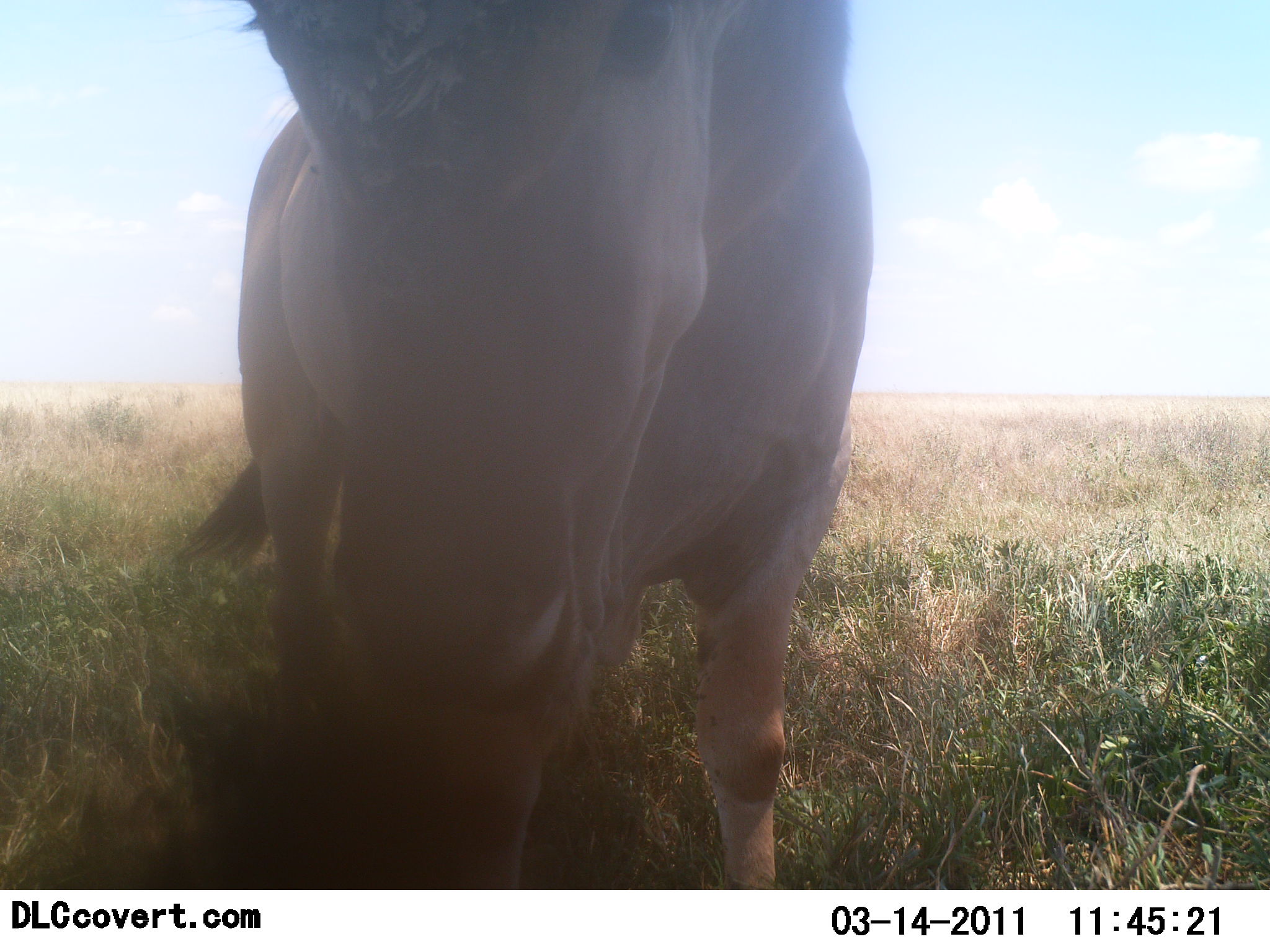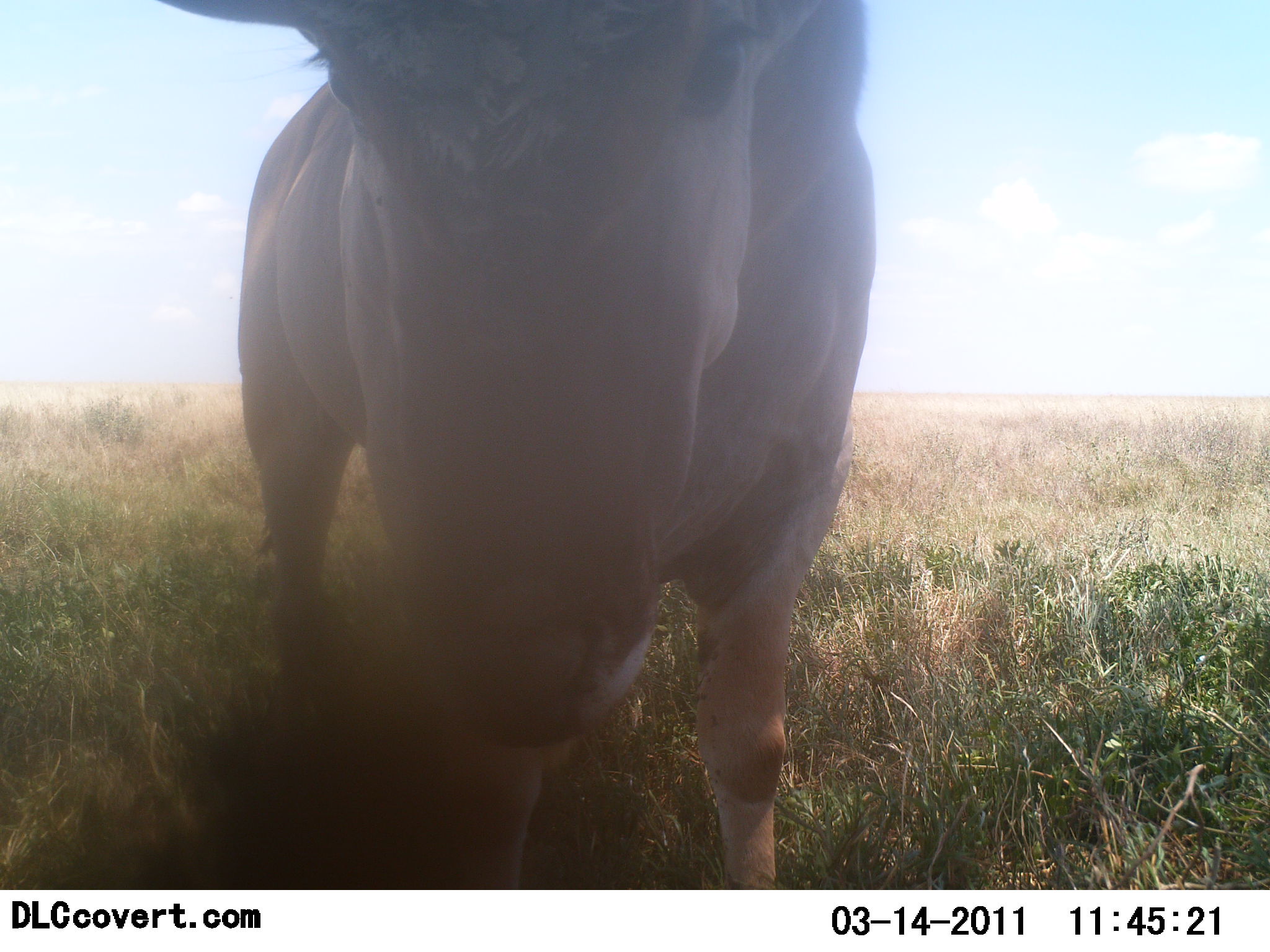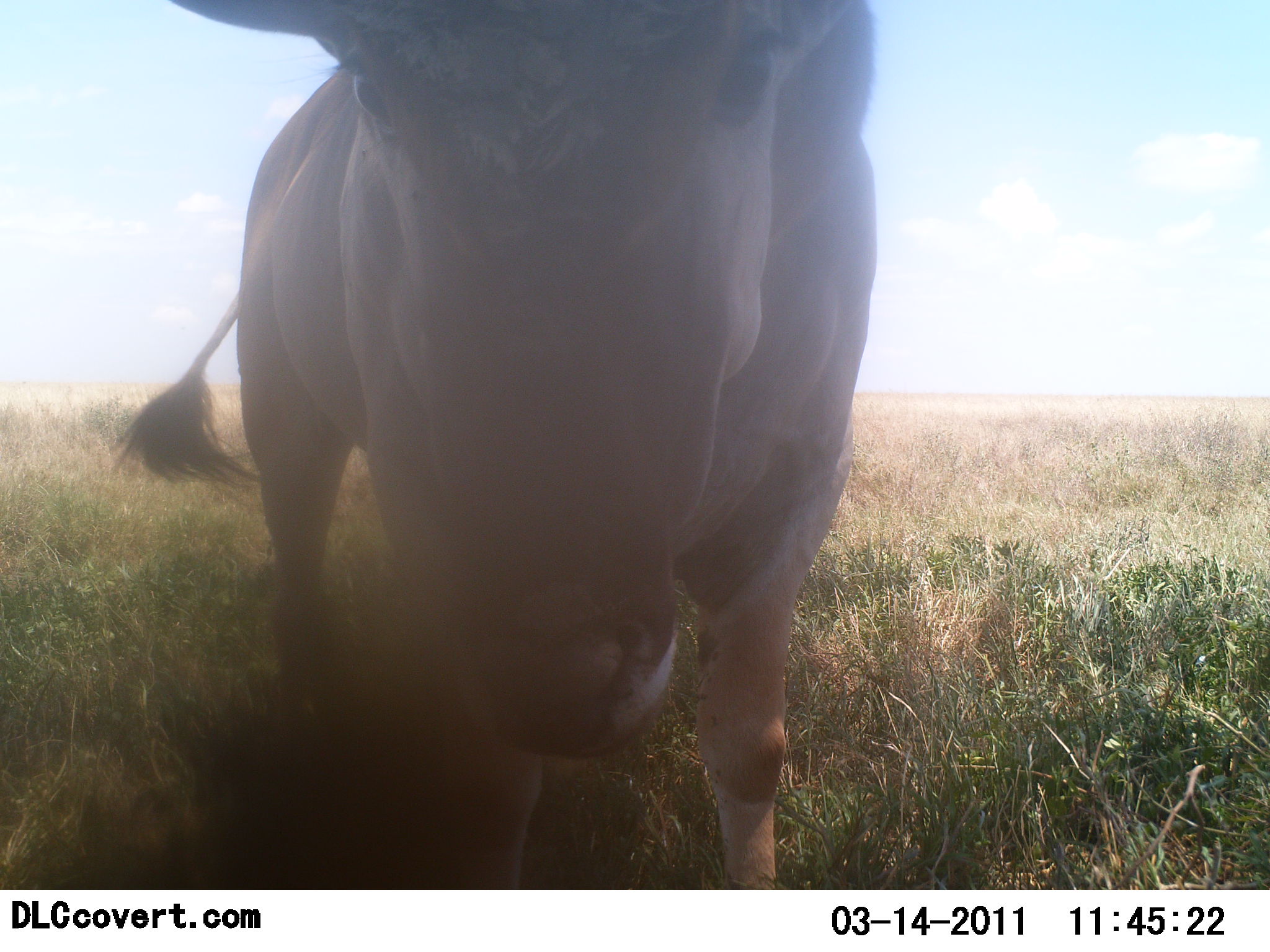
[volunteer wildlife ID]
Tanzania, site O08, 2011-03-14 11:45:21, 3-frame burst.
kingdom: Animalia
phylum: Chordata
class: Mammalia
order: Artiodactyla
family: Bovidae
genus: Tragelaphus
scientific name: Tragelaphus oryx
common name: eland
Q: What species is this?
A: Eland (Tragelaphus oryx).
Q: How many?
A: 1.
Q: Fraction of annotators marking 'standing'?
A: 80%.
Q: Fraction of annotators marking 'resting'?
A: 0%.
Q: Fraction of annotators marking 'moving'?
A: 0%.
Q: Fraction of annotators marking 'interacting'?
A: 40%.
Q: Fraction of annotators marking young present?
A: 0%.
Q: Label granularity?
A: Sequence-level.